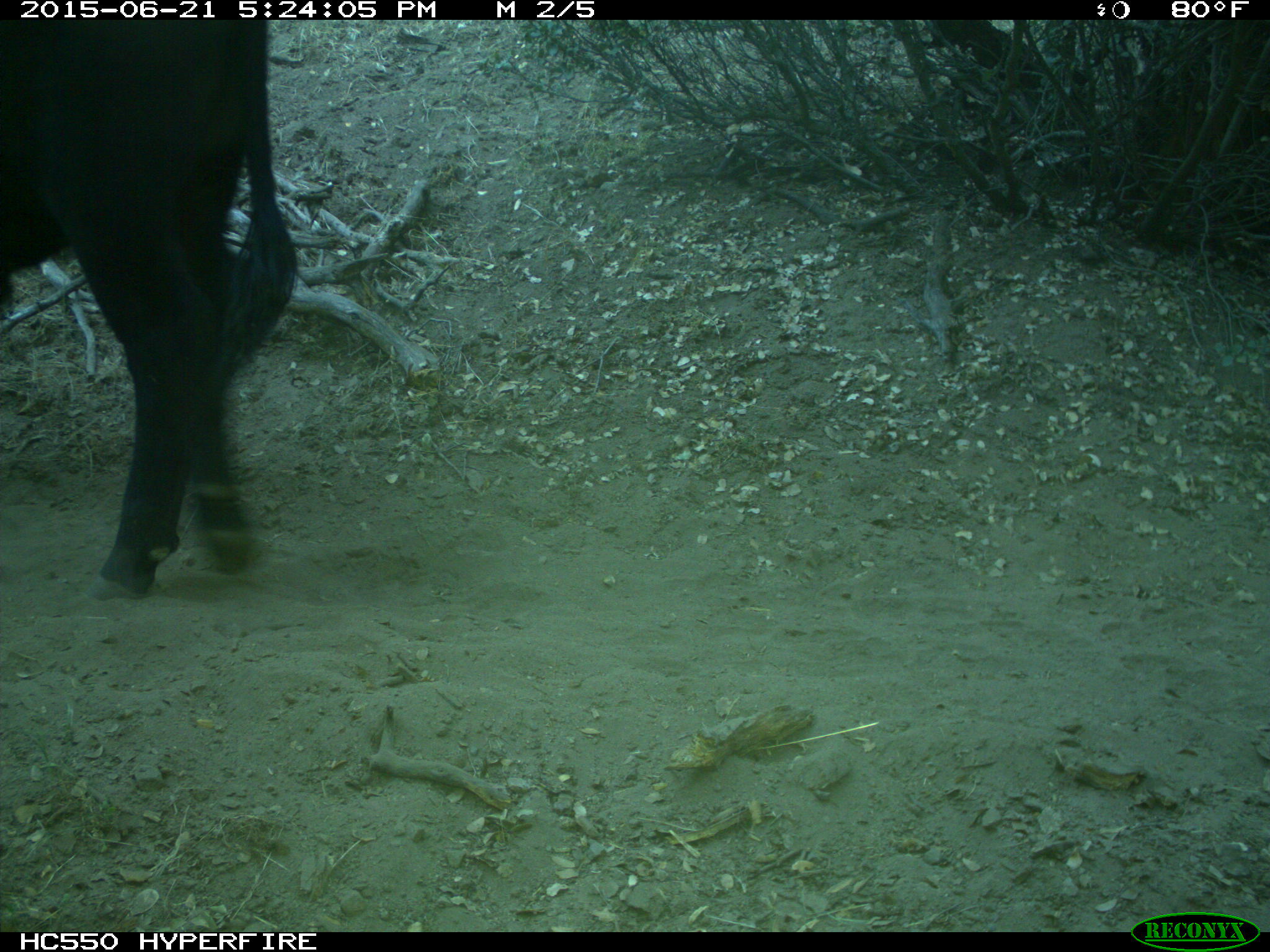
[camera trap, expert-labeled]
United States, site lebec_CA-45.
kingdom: Animalia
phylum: Chordata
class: Mammalia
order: Artiodactyla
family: Bovidae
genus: Bos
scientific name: Bos taurus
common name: domestic cow